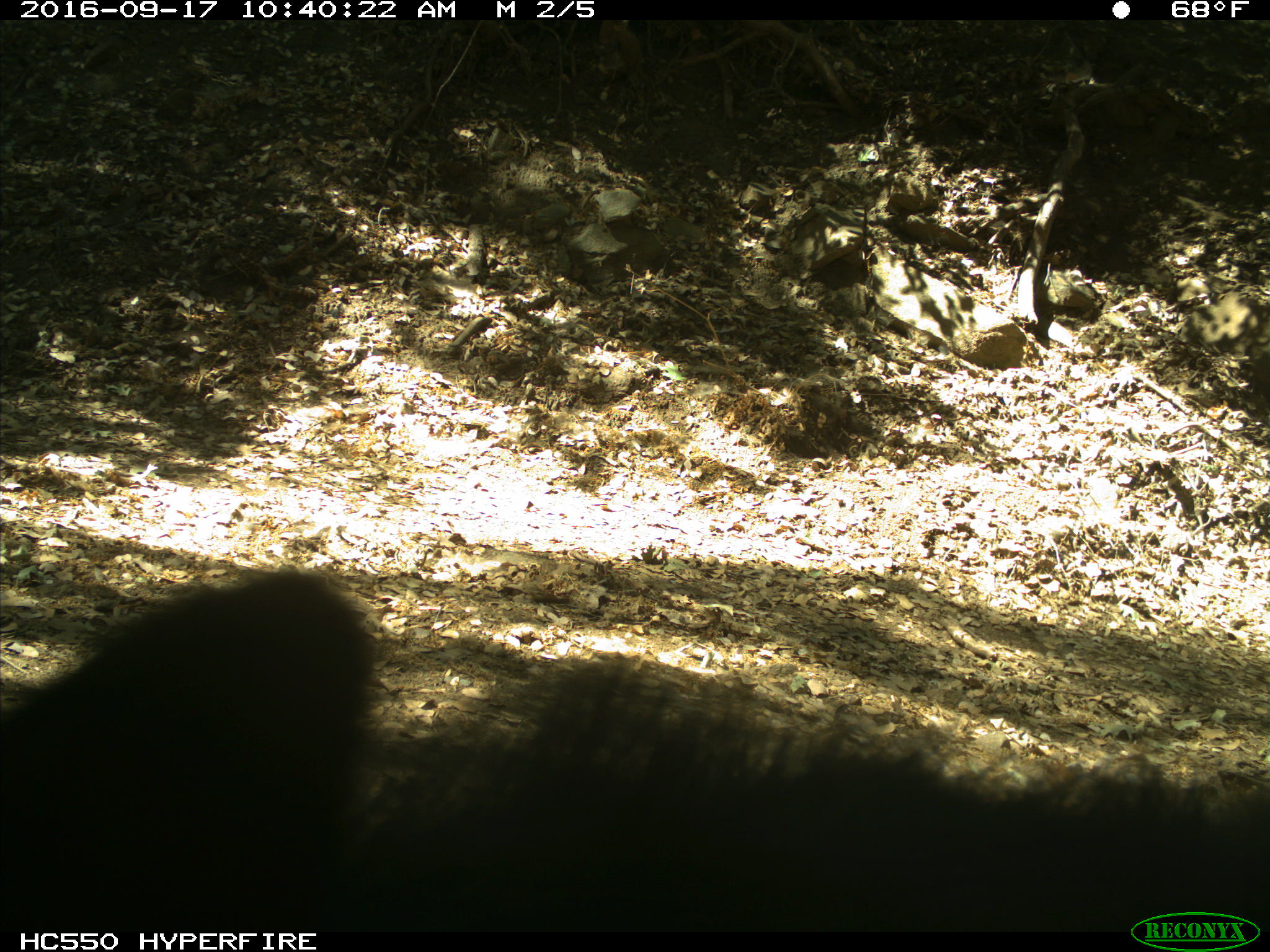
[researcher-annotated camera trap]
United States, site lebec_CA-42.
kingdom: Animalia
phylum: Chordata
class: Mammalia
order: Carnivora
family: Ursidae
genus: Ursus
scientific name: Ursus americanus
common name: american black bear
Ursus americanus (american black bear).